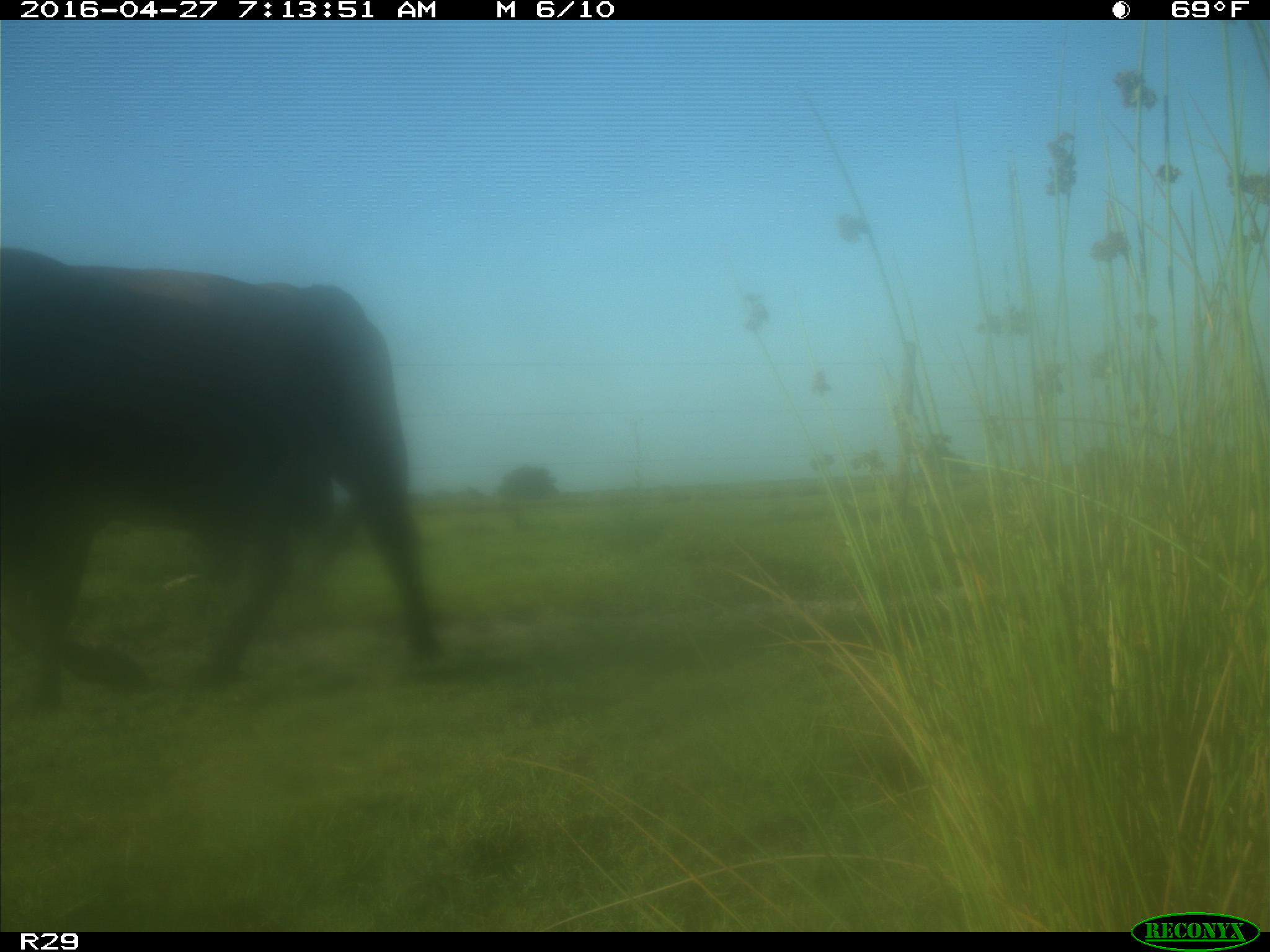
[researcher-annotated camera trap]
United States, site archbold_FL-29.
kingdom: Animalia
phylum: Chordata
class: Mammalia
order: Artiodactyla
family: Bovidae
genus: Bos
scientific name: Bos taurus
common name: domestic cow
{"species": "Bos taurus (domestic cow)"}